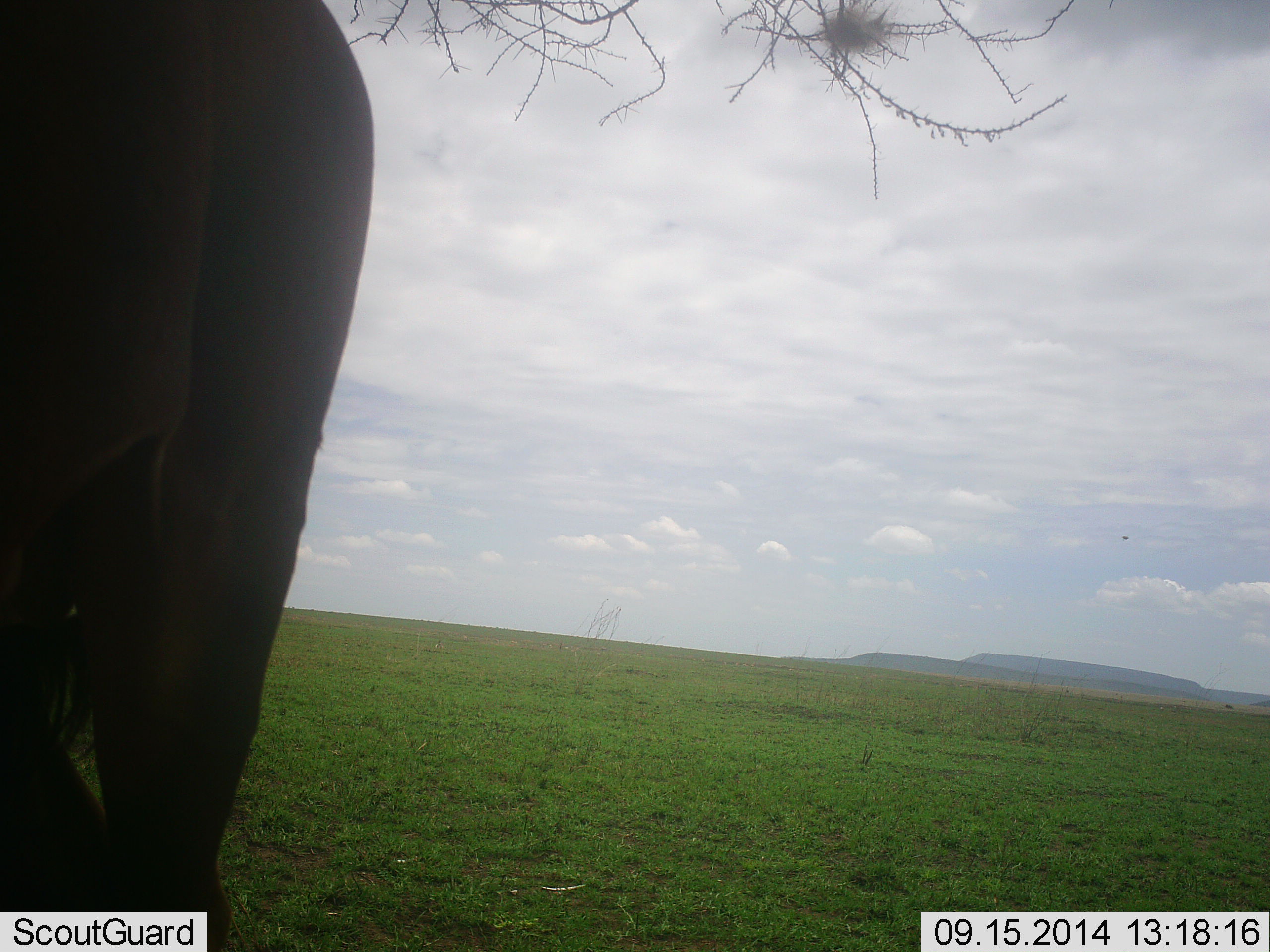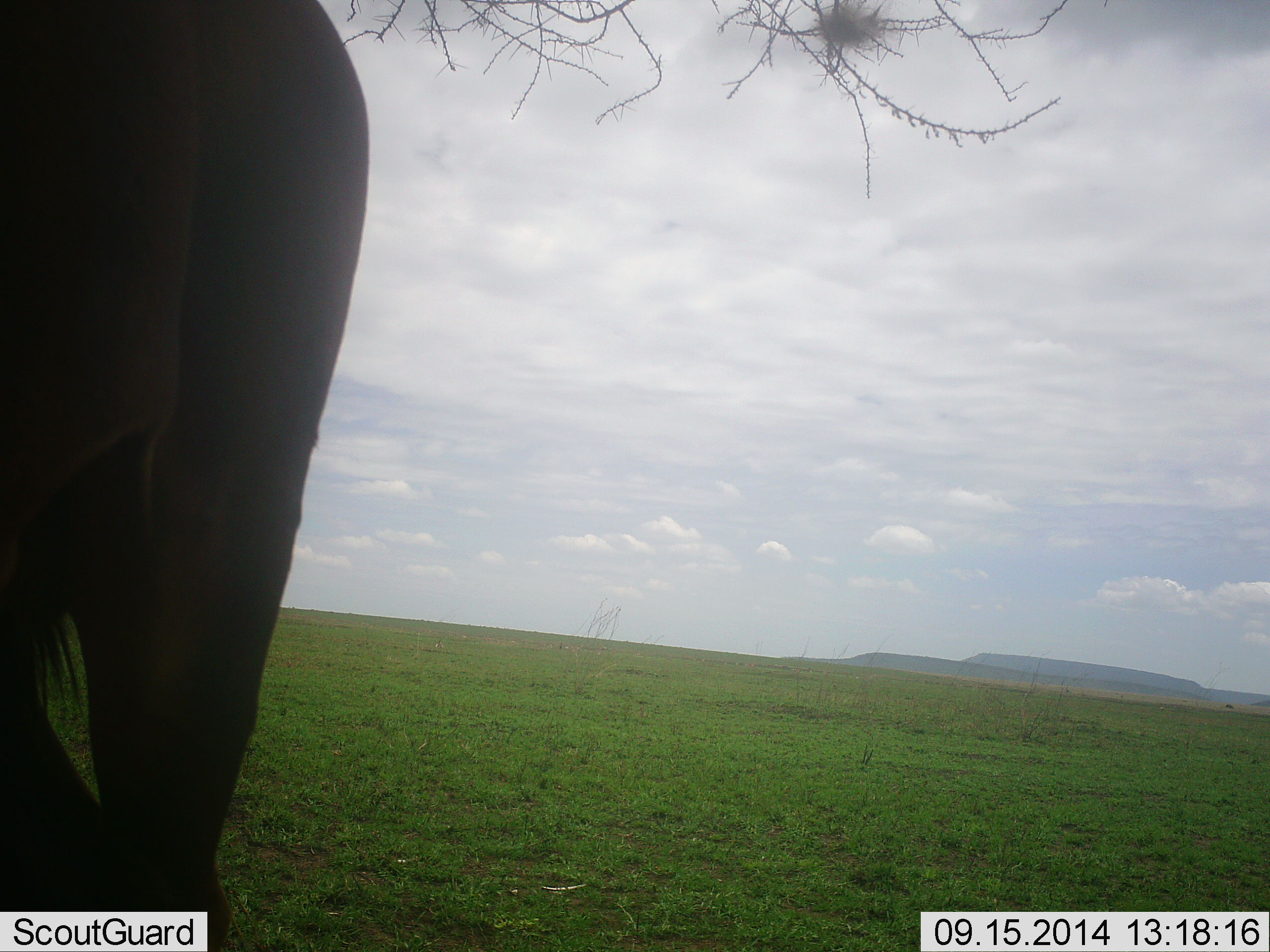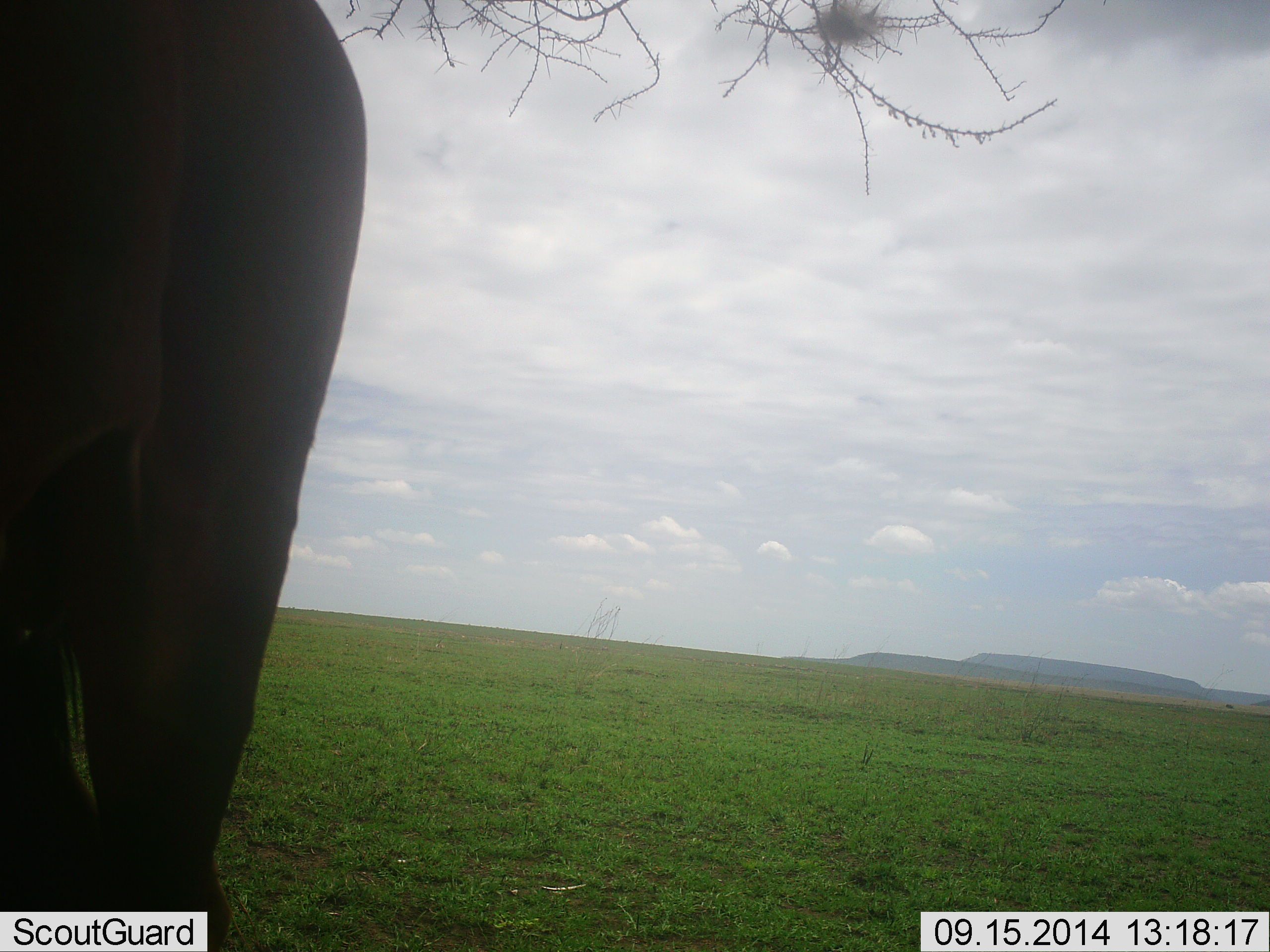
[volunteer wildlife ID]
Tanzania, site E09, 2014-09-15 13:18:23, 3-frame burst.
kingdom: Animalia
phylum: Chordata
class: Mammalia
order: Artiodactyla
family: Bovidae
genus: Connochaetes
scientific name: Connochaetes taurinus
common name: blue wildebeest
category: wildebeest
Wildebeest (blue wildebeest) (Connochaetes taurinus), count 1. Behavior (volunteer vote fractions): standing 90%, resting 0%, moving 10%, interacting 0%. Young present (vote fraction): 0%. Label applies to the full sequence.